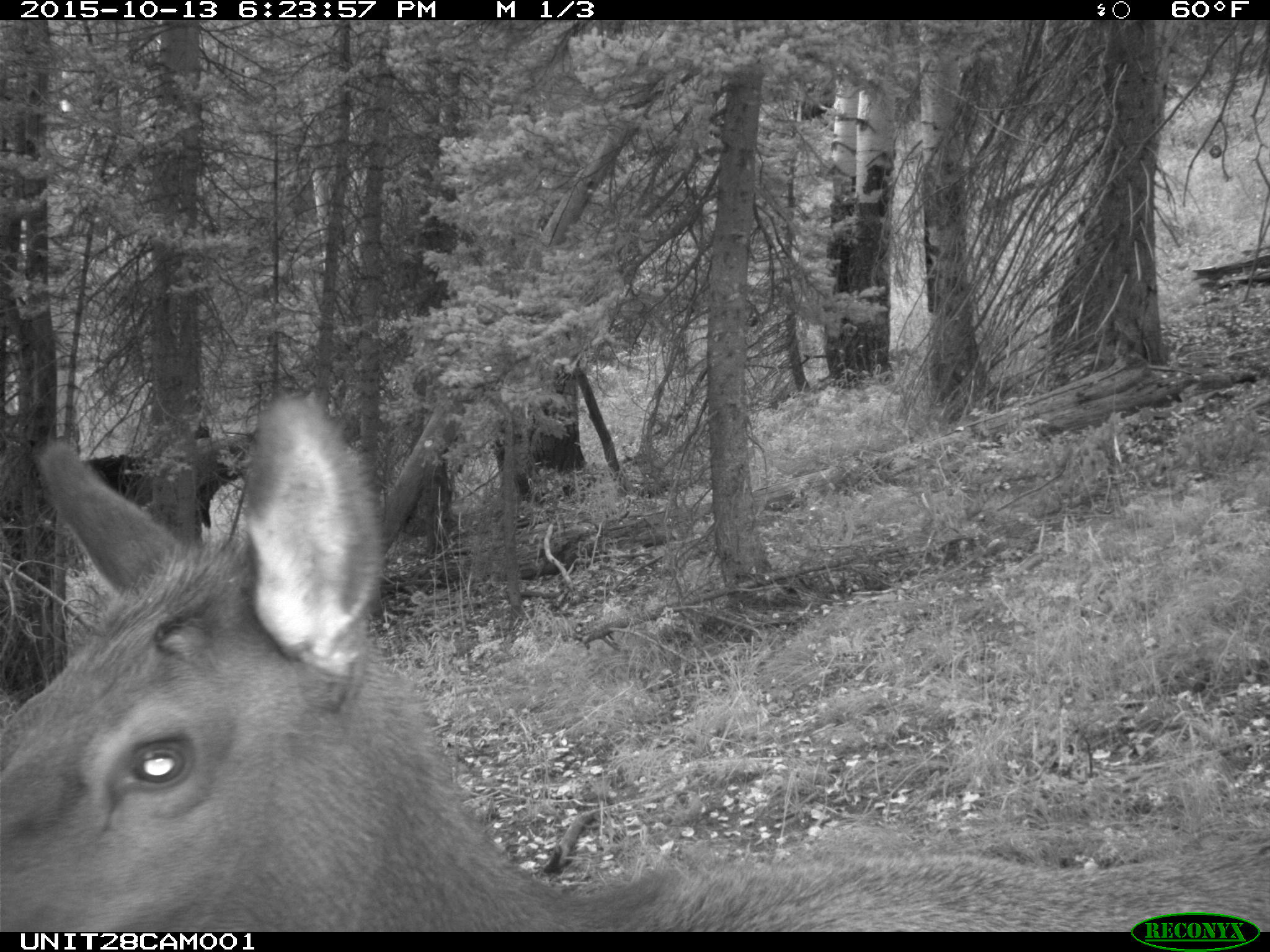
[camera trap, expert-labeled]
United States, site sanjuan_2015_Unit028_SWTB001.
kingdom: Animalia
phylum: Chordata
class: Mammalia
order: Artiodactyla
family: Cervidae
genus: Cervus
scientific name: Cervus elaphus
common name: red deer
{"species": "Cervus elaphus (red deer)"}